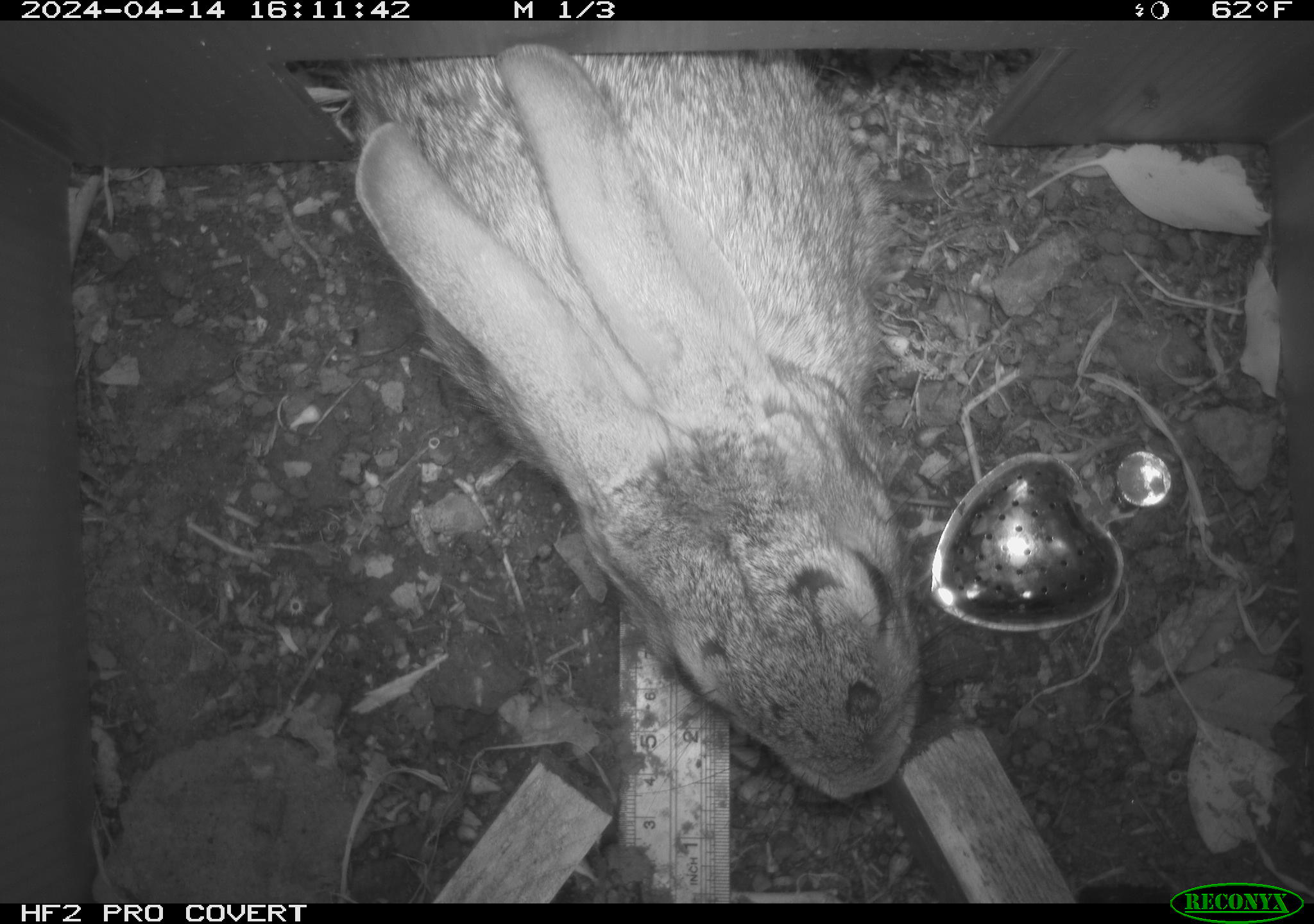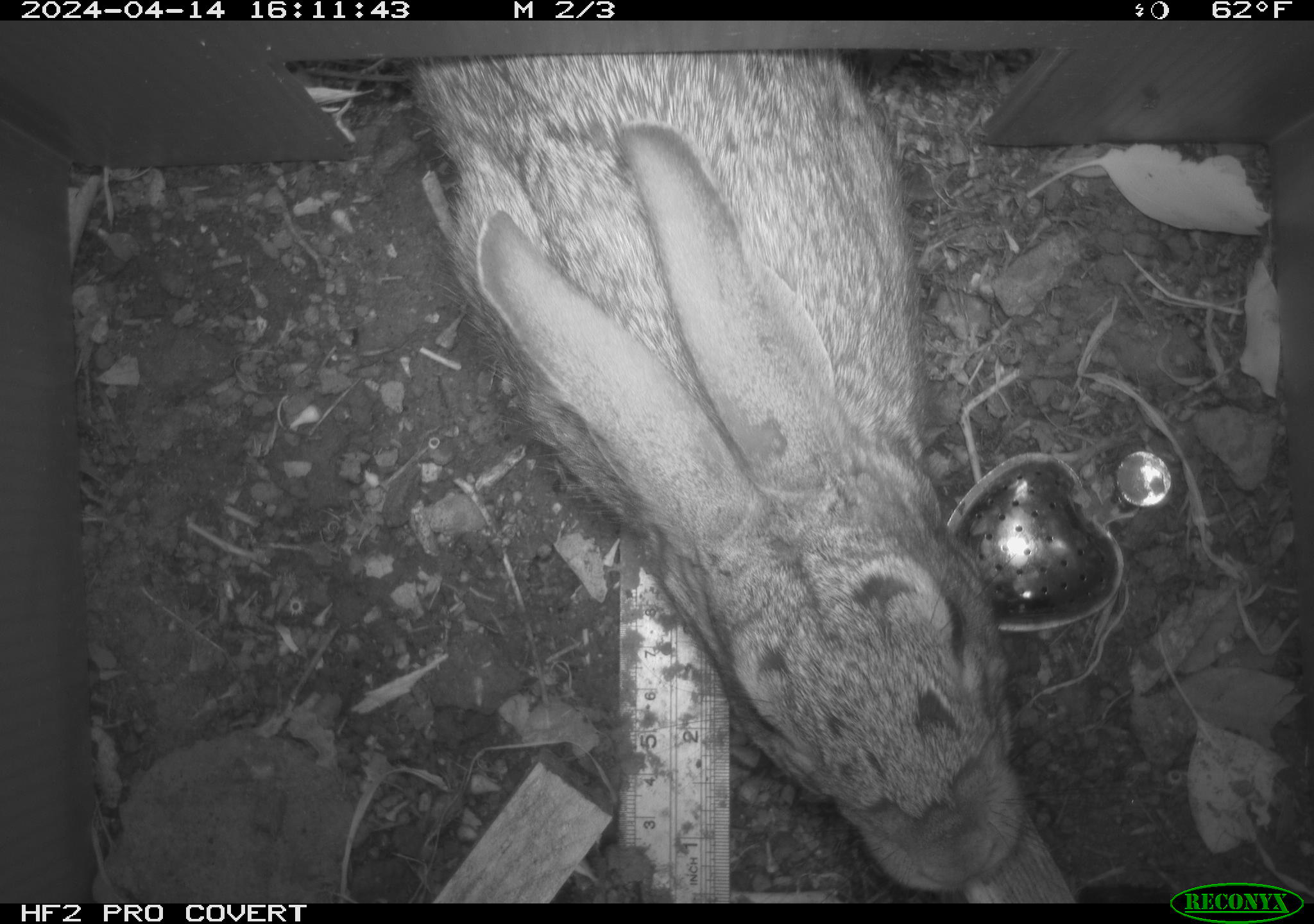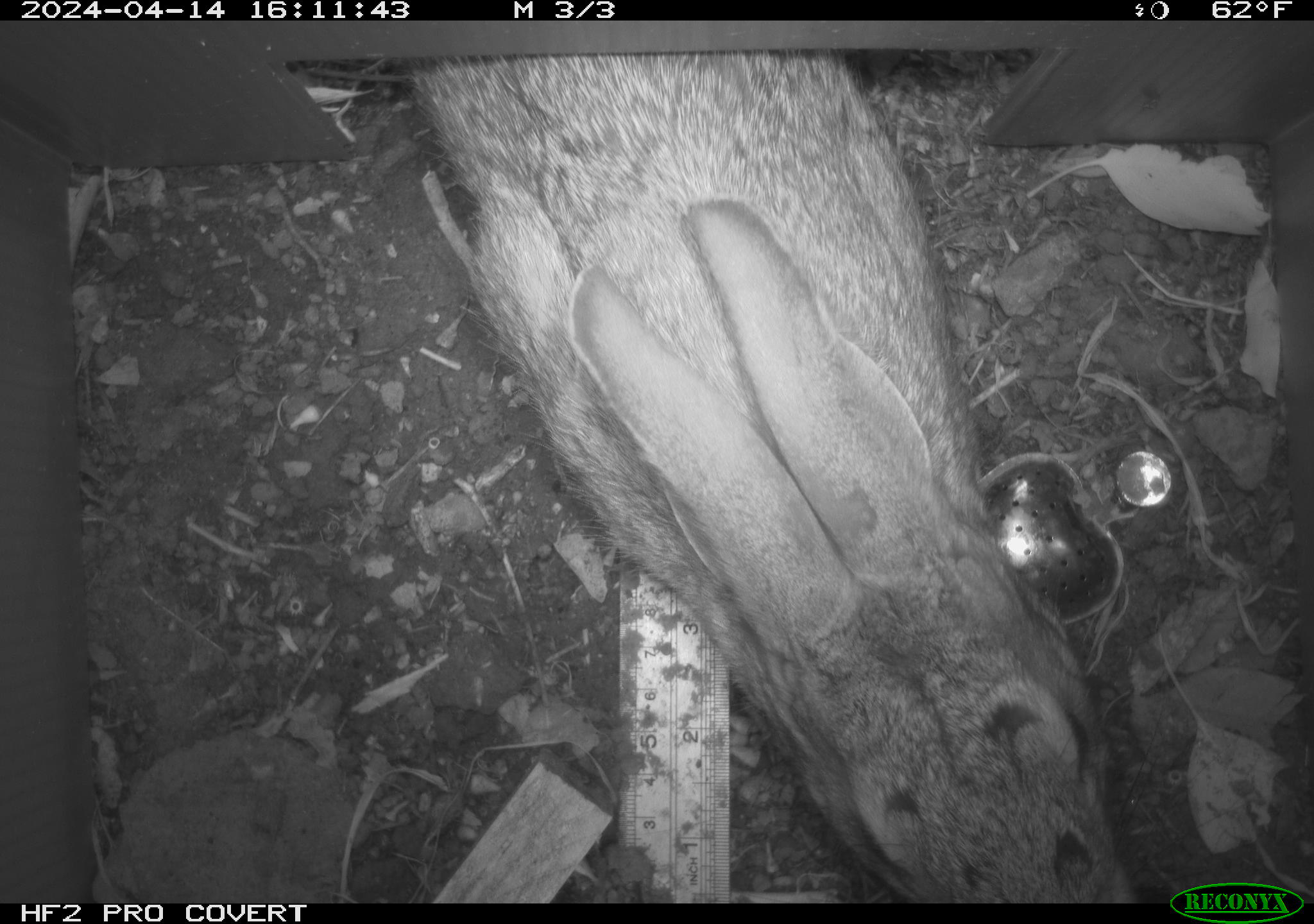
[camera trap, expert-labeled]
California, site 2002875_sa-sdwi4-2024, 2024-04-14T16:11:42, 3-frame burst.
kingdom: Animalia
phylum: Chordata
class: Mammalia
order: Lagomorpha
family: Leporidae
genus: Lepus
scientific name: Lepus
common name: hares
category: lepus species